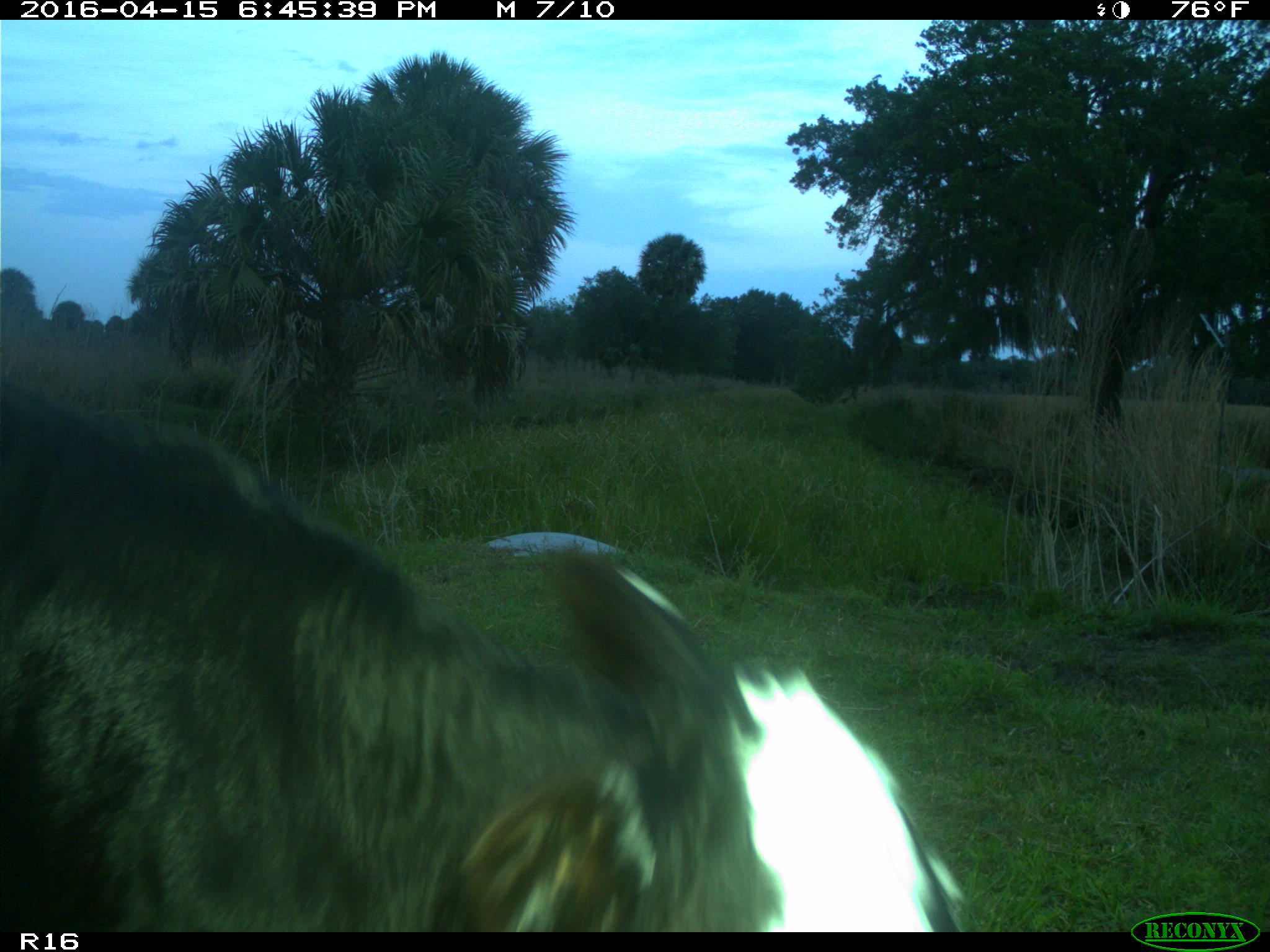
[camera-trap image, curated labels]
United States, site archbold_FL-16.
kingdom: Animalia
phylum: Chordata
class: Mammalia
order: Artiodactyla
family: Bovidae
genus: Bos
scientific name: Bos taurus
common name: domestic cow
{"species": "Bos taurus (domestic cow)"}